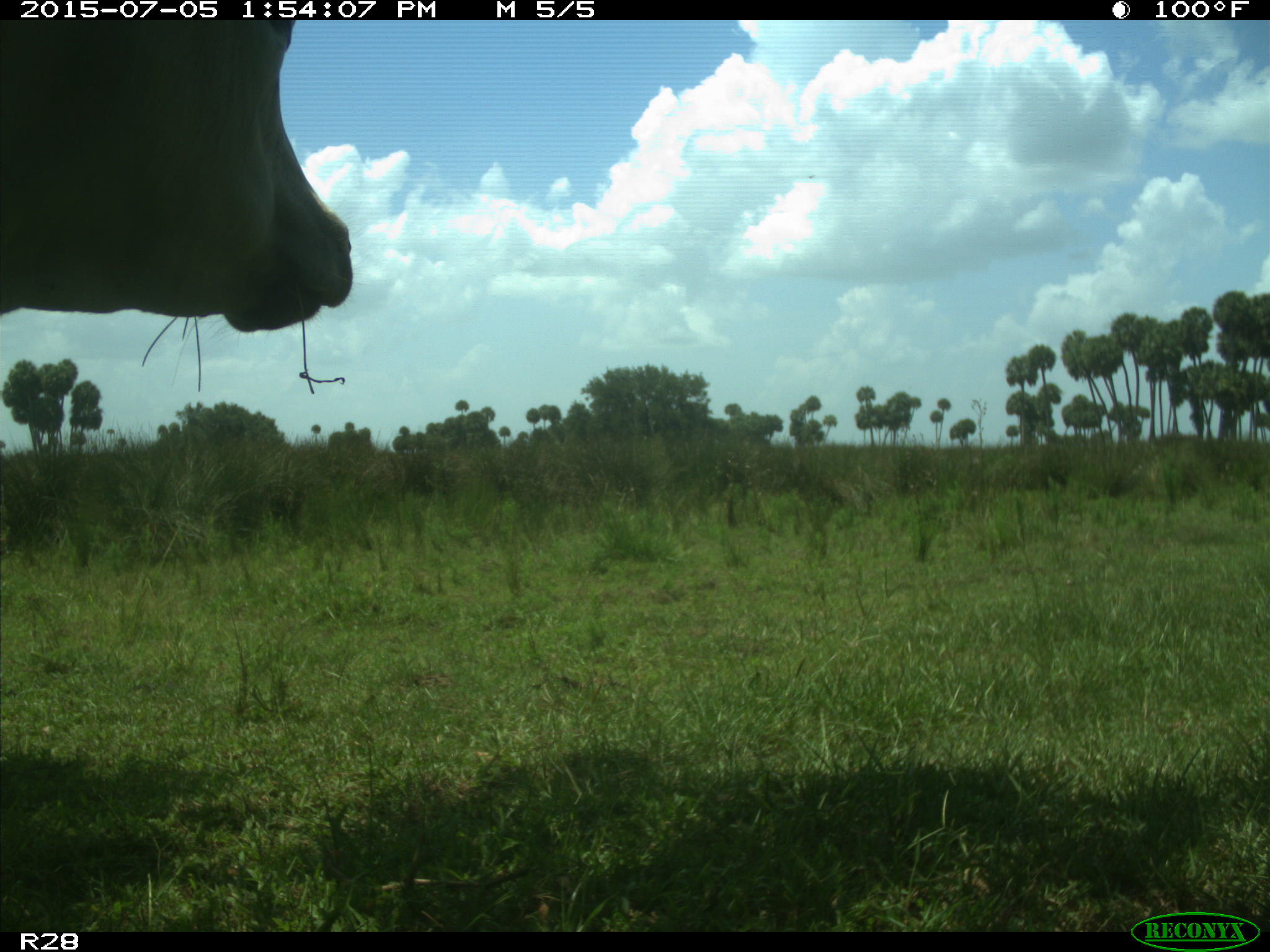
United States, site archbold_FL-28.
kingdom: Animalia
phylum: Chordata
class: Mammalia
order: Artiodactyla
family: Bovidae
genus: Bos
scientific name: Bos taurus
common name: domestic cow